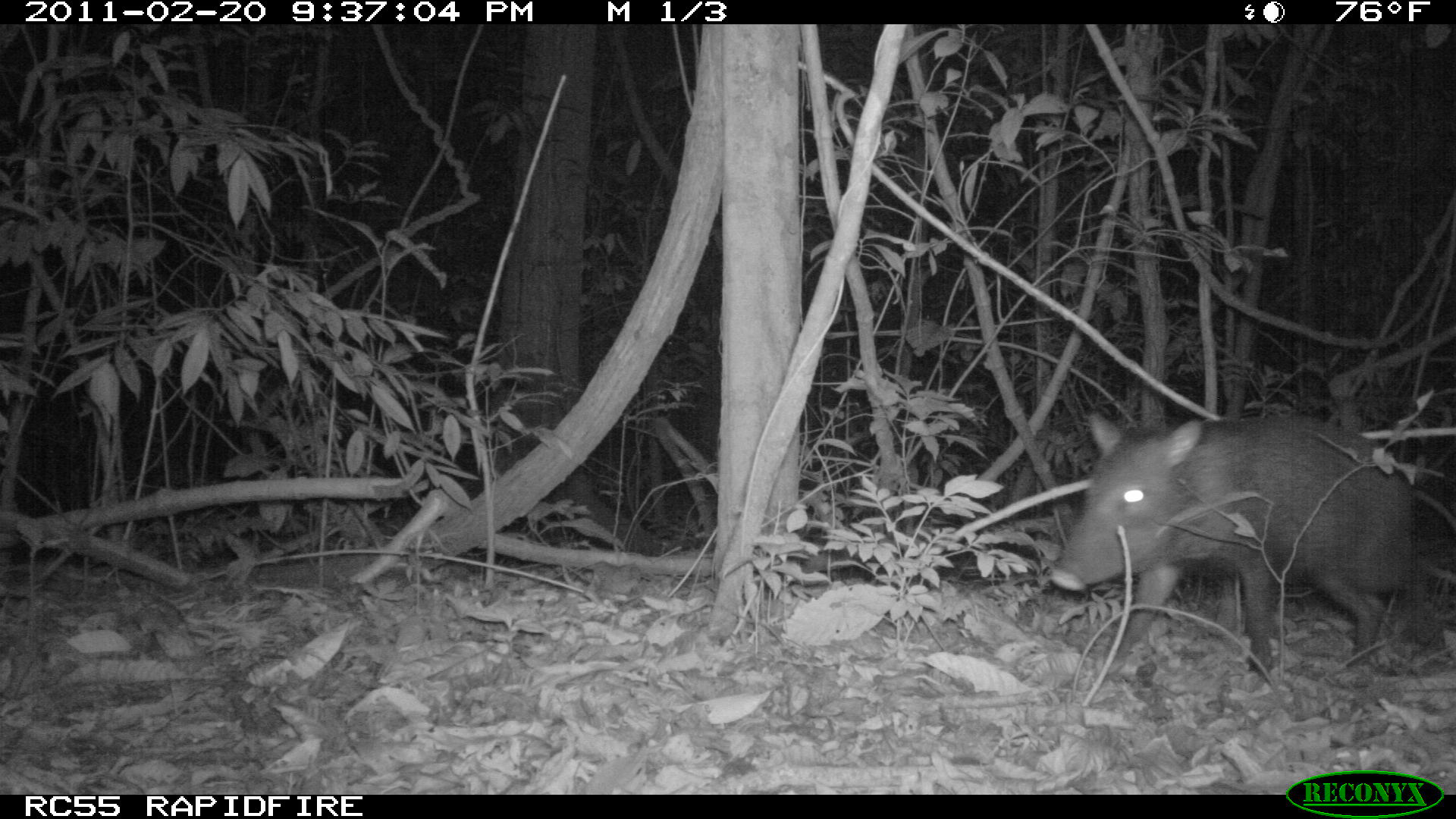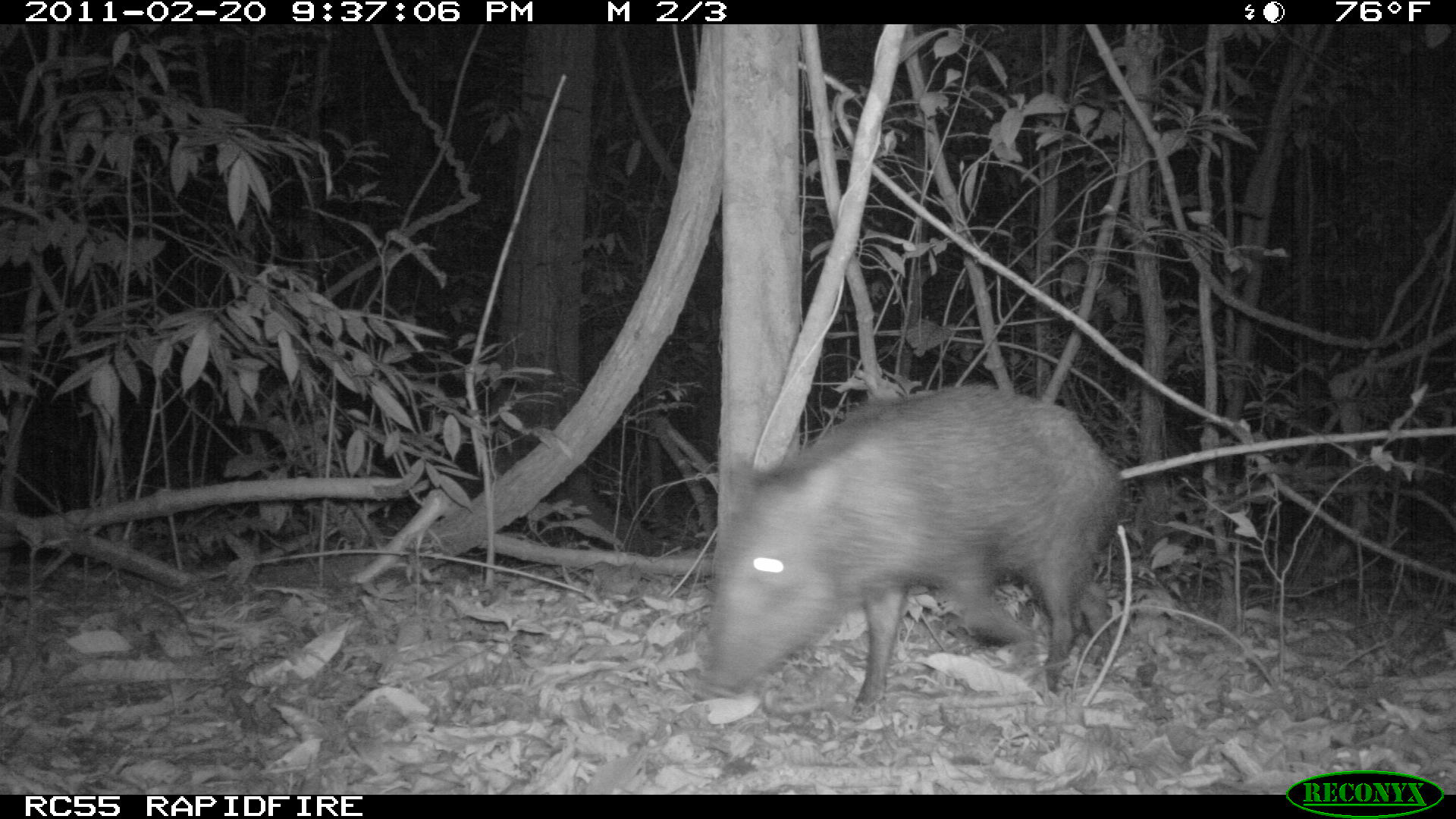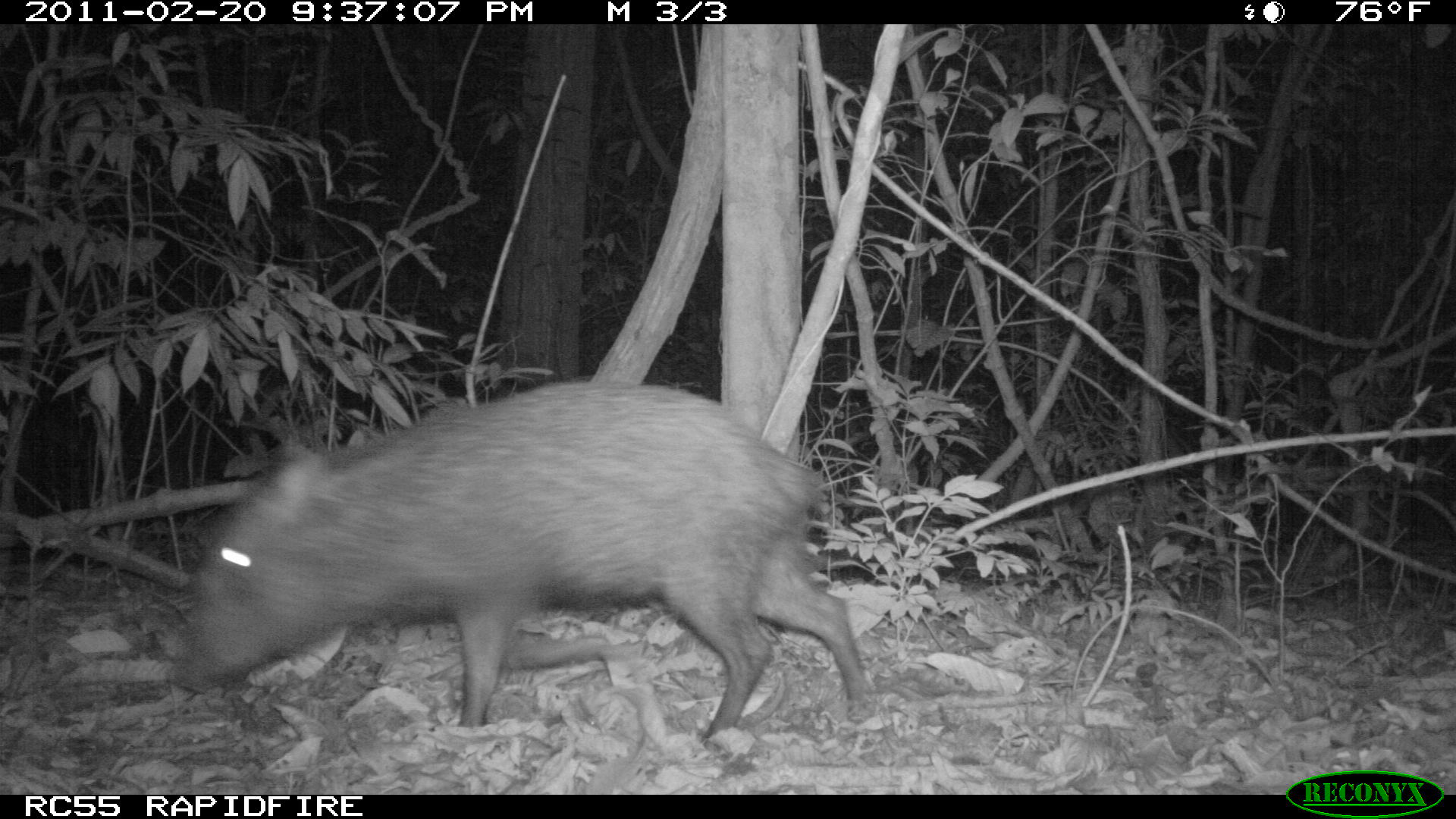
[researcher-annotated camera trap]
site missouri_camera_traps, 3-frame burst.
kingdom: Animalia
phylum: Chordata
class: Mammalia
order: Artiodactyla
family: Tayassuidae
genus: Pecari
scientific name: Pecari tajacu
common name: collared peccary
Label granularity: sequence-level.